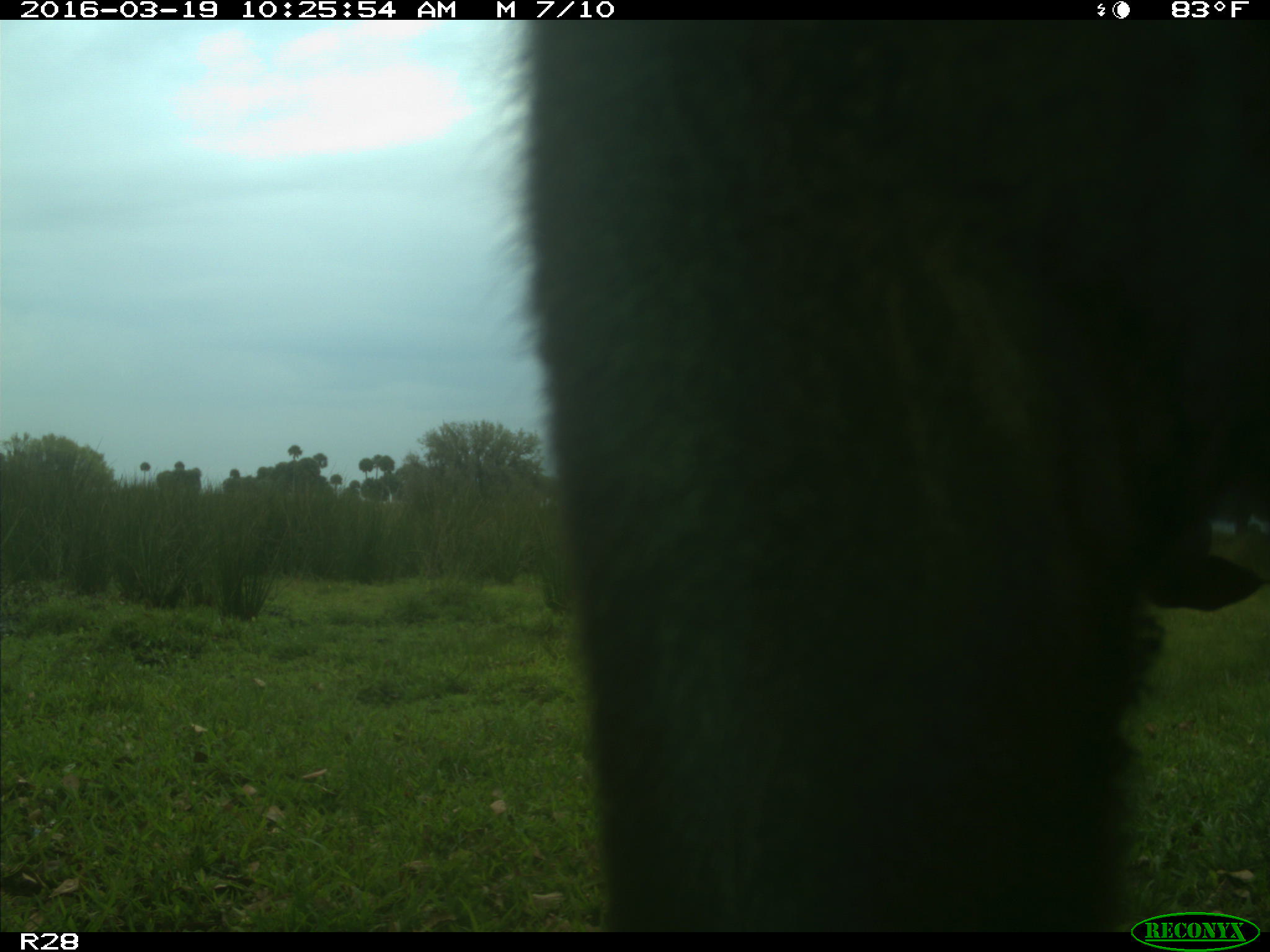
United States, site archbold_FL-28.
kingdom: Animalia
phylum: Chordata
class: Mammalia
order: Artiodactyla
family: Bovidae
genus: Bos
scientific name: Bos taurus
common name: domestic cow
Bos taurus (domestic cow).